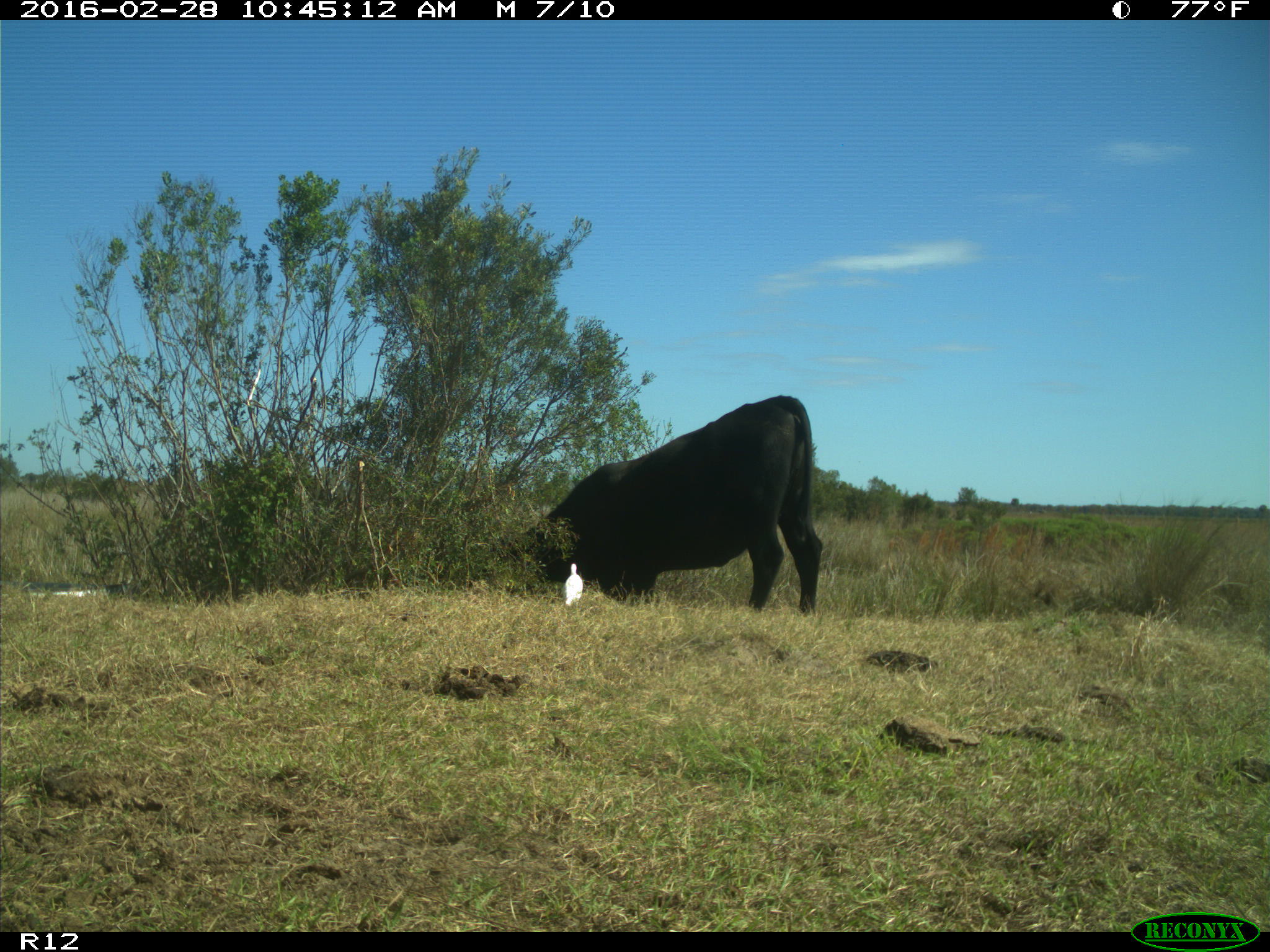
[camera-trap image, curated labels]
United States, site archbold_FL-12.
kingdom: Animalia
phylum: Chordata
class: Mammalia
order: Artiodactyla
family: Bovidae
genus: Bos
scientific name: Bos taurus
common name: domestic cow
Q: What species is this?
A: Bos taurus (domestic cow).